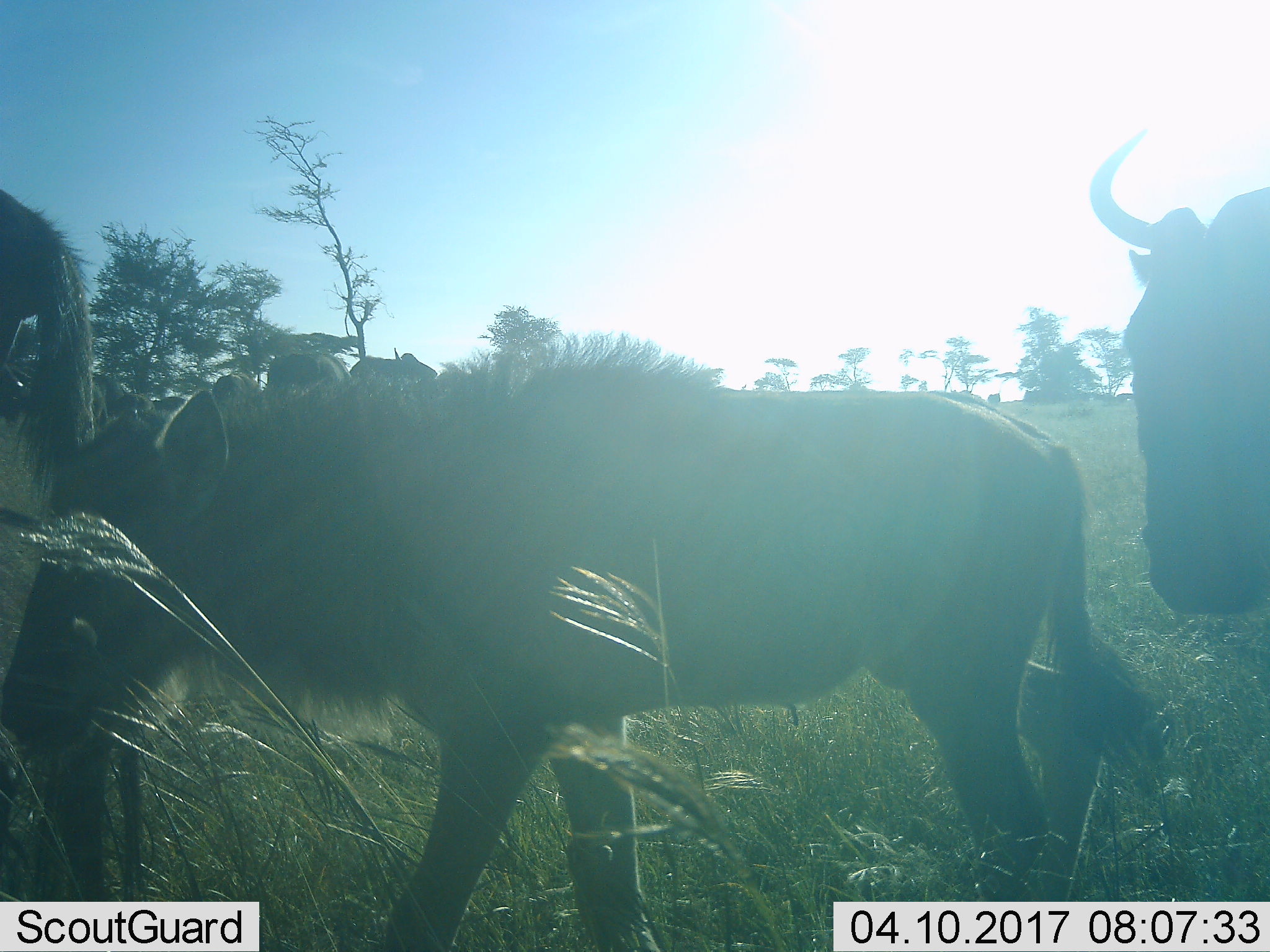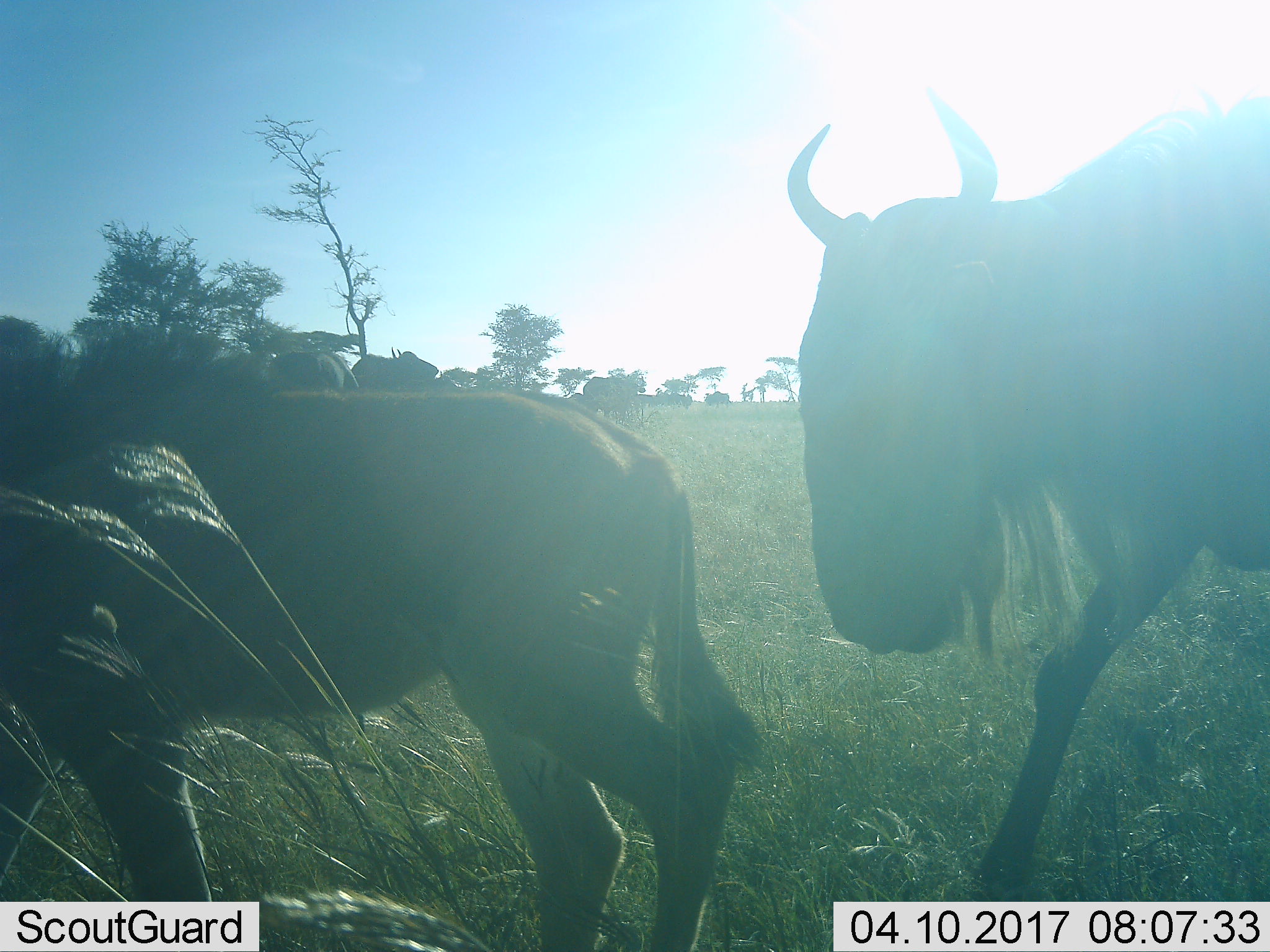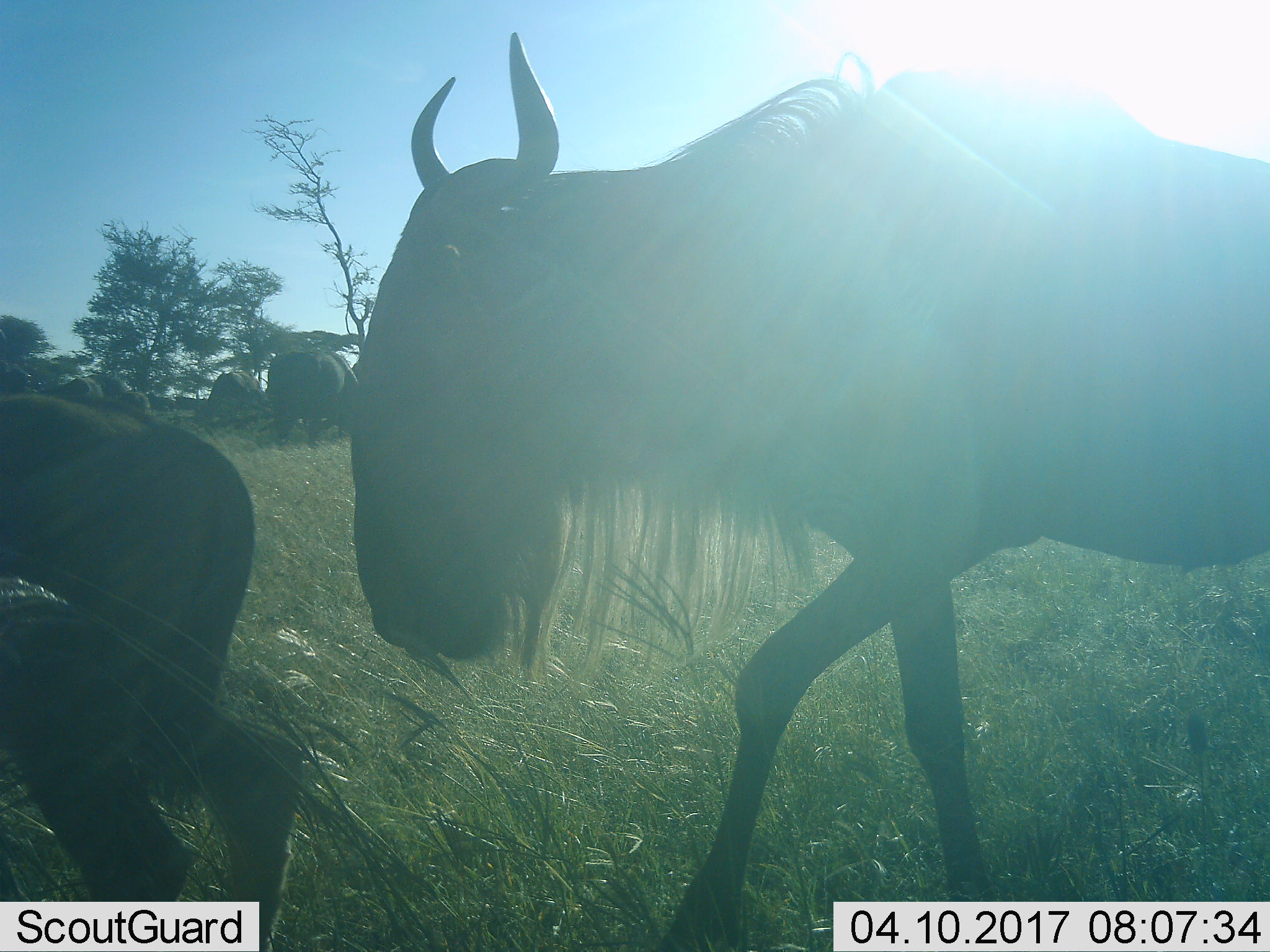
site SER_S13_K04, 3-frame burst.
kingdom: Animalia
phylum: Chordata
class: Mammalia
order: Artiodactyla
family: Bovidae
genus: Connochaetes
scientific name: Connochaetes taurinus taurinus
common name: blue wildebeest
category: wildebeestblue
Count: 3.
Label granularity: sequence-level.